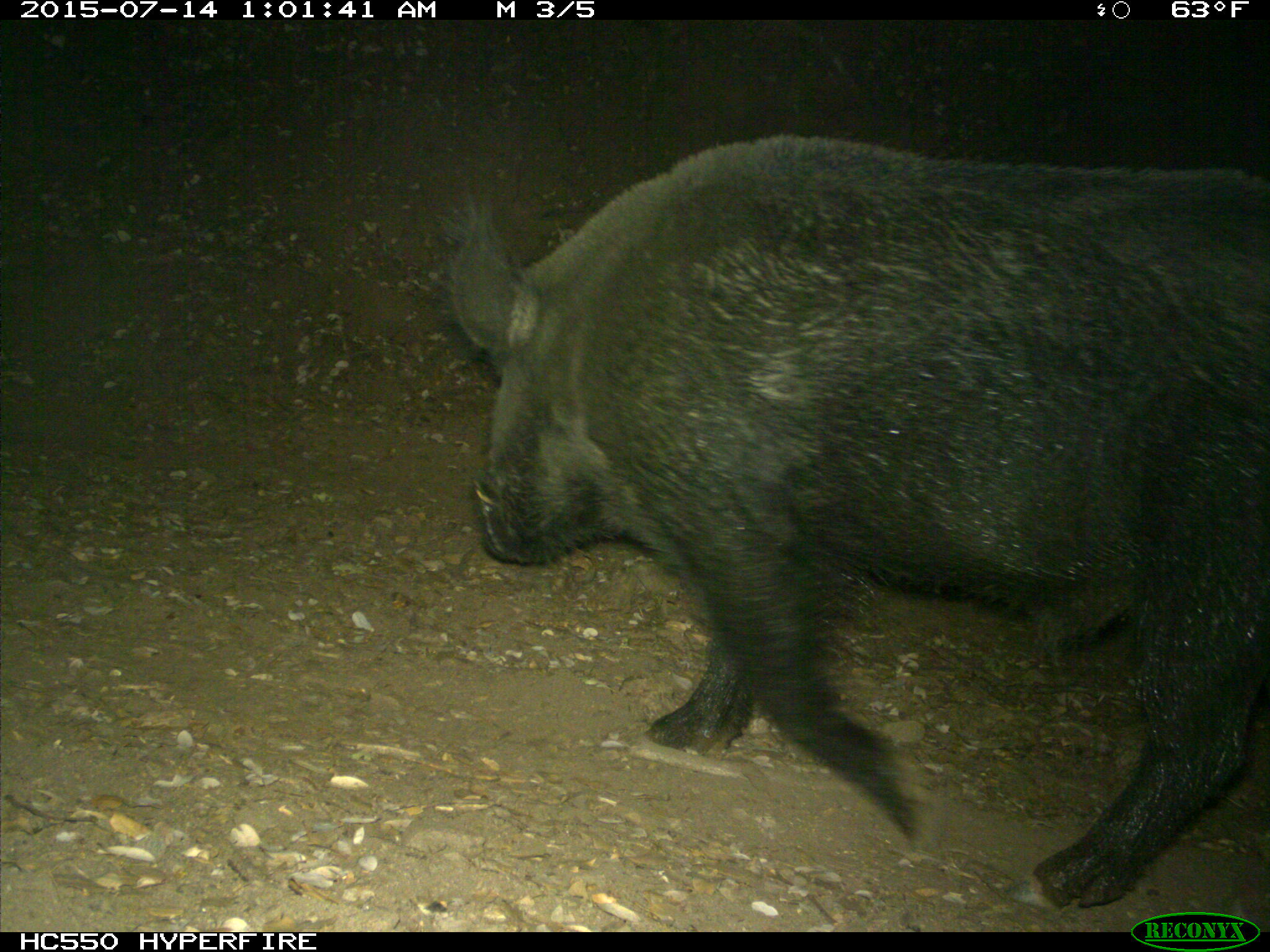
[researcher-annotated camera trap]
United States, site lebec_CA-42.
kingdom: Animalia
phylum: Chordata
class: Mammalia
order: Artiodactyla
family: Suidae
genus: Sus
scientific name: Sus scrofa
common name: wild boar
Sus scrofa (wild boar).